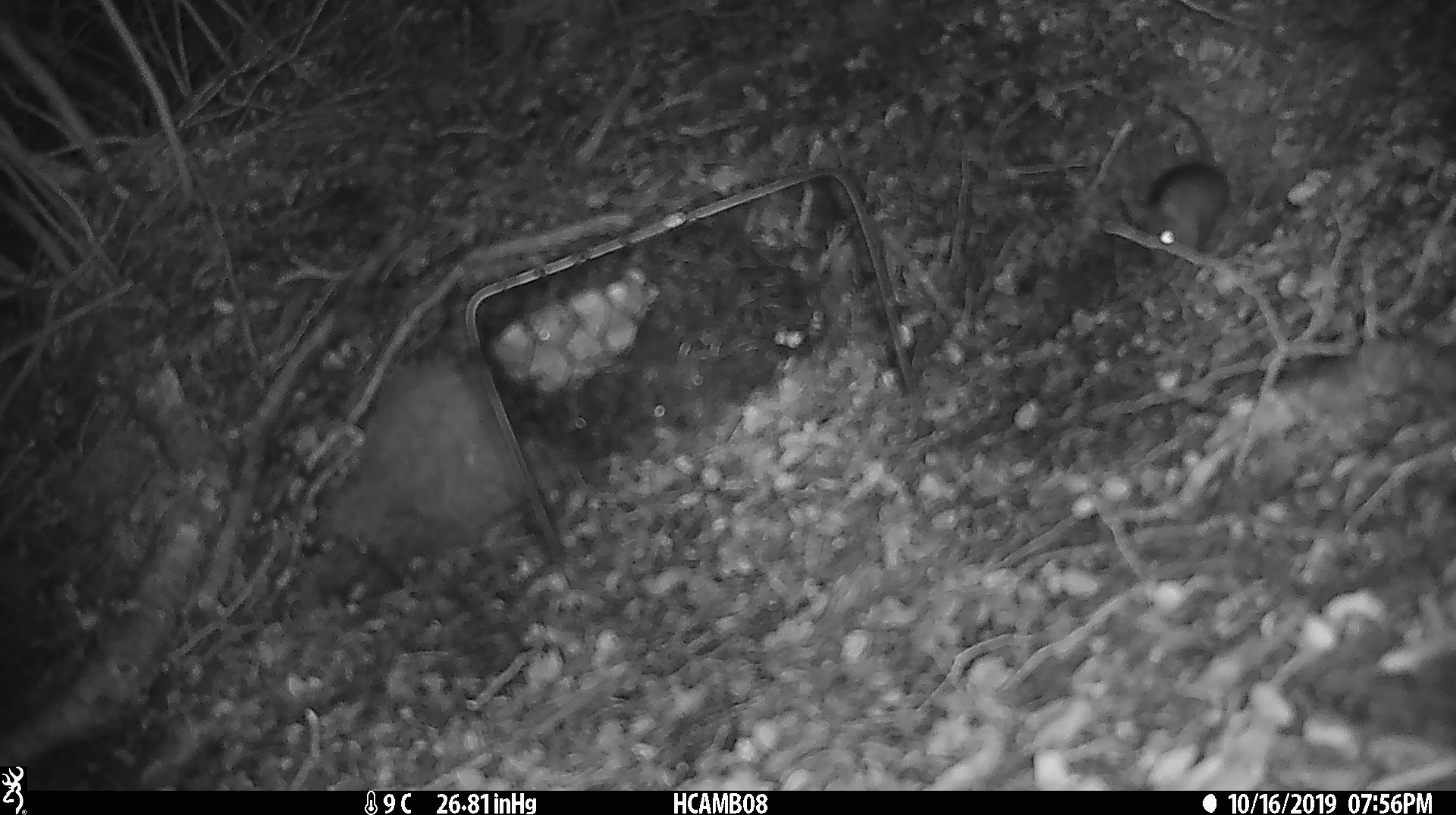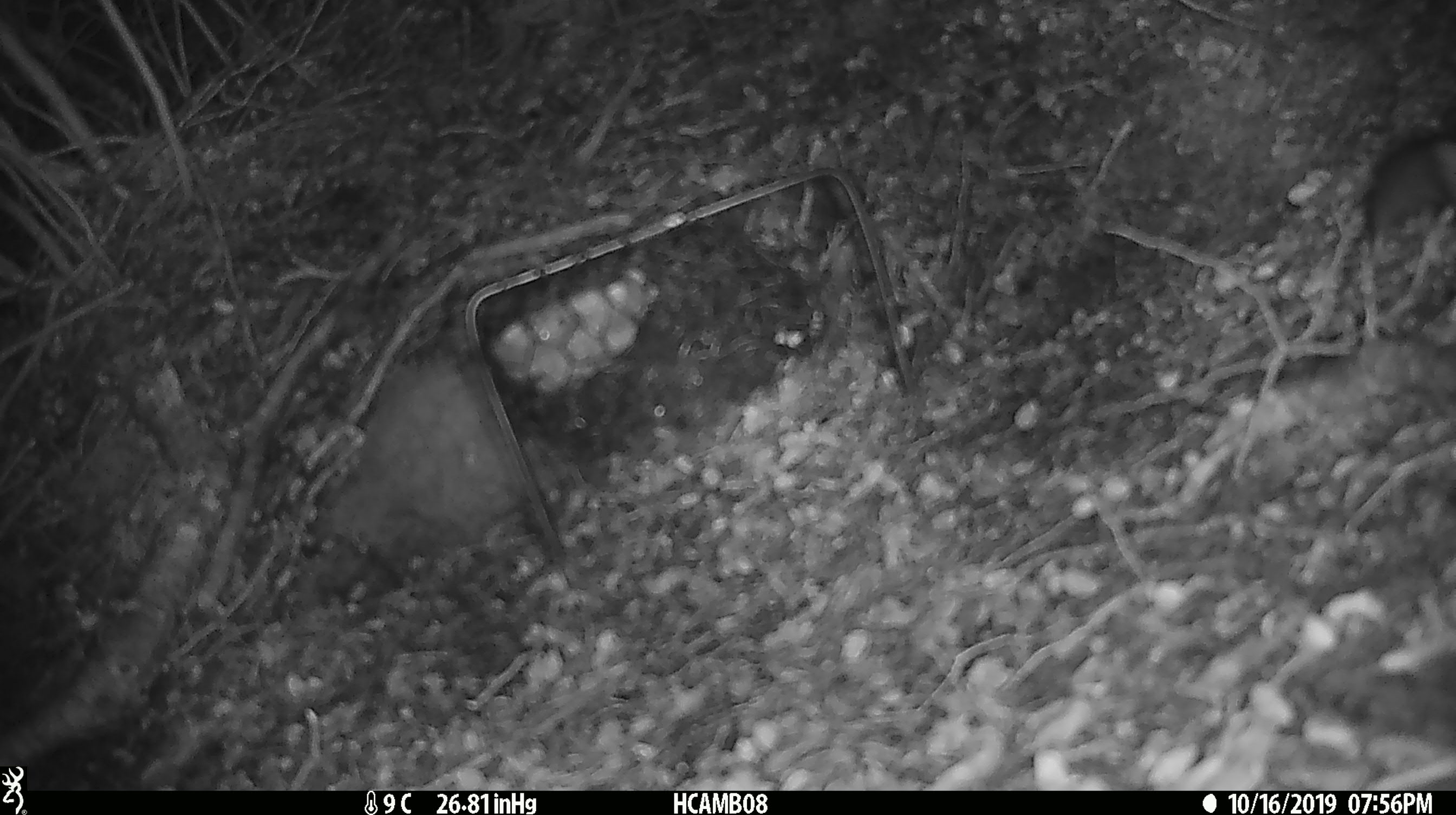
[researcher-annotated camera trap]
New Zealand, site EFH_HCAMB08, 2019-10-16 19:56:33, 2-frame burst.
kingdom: Animalia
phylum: Chordata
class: Mammalia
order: Rodentia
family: Muridae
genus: Mus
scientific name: Mus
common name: mouse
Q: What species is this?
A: Mouse (Mus).